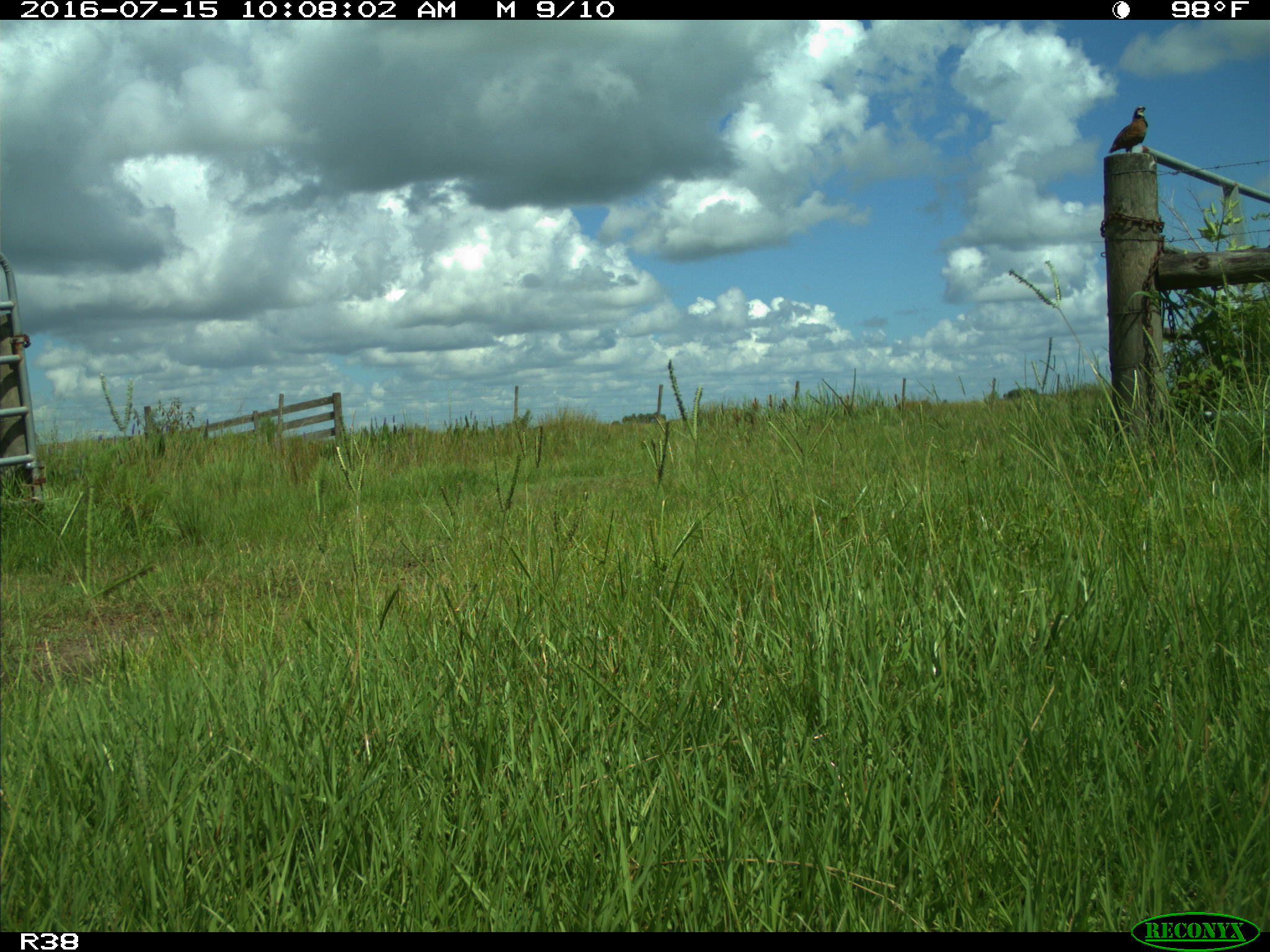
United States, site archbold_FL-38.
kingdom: Animalia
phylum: Chordata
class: Mammalia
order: Artiodactyla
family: Cervidae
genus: Odocoileus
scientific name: Odocoileus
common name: deer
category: unidentified deer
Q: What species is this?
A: Unidentified deer (deer) (Odocoileus).